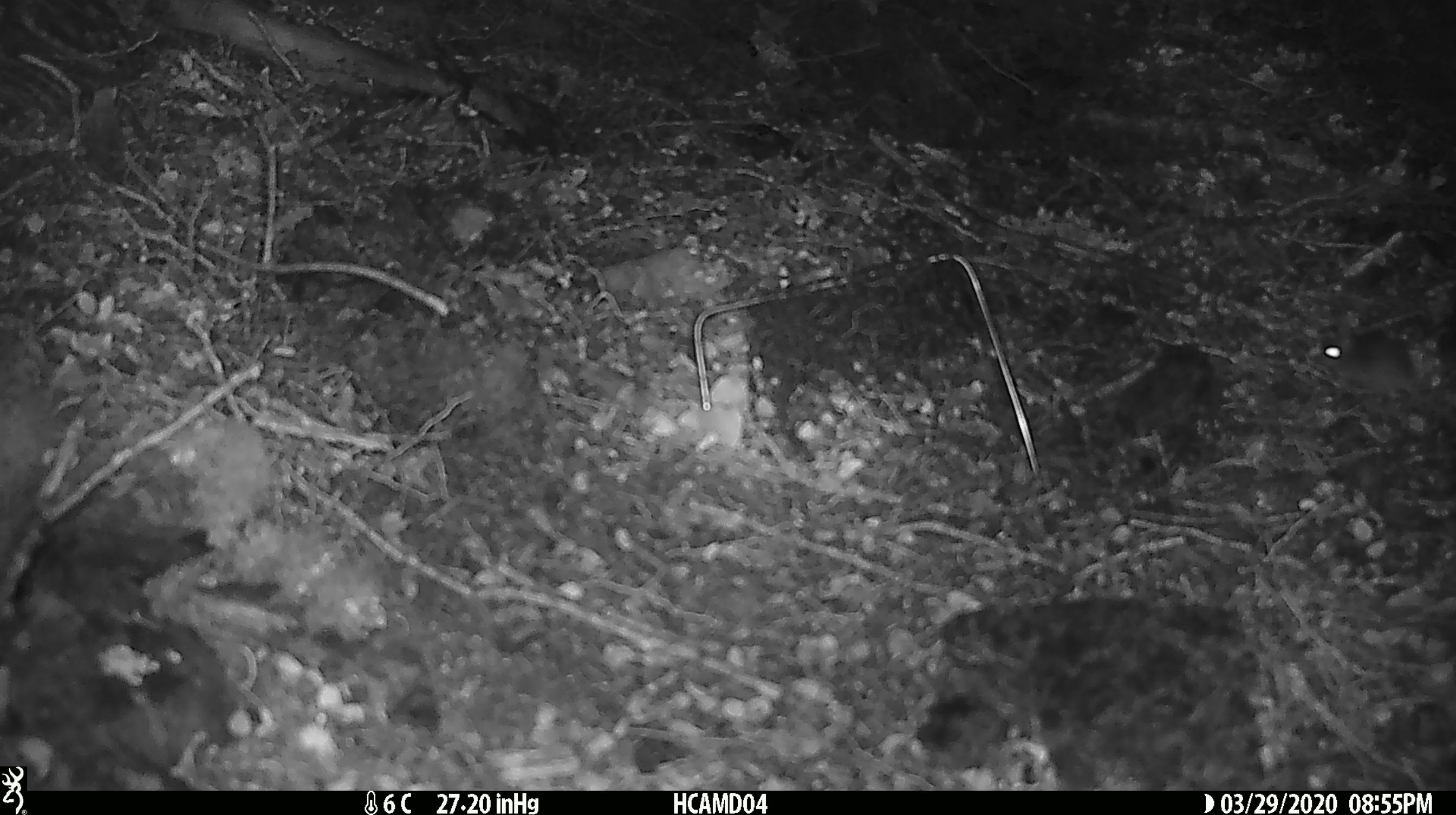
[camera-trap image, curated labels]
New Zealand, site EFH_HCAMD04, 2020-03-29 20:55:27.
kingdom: Animalia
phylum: Chordata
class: Mammalia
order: Rodentia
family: Muridae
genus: Mus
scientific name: Mus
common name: mouse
Mouse (Mus).